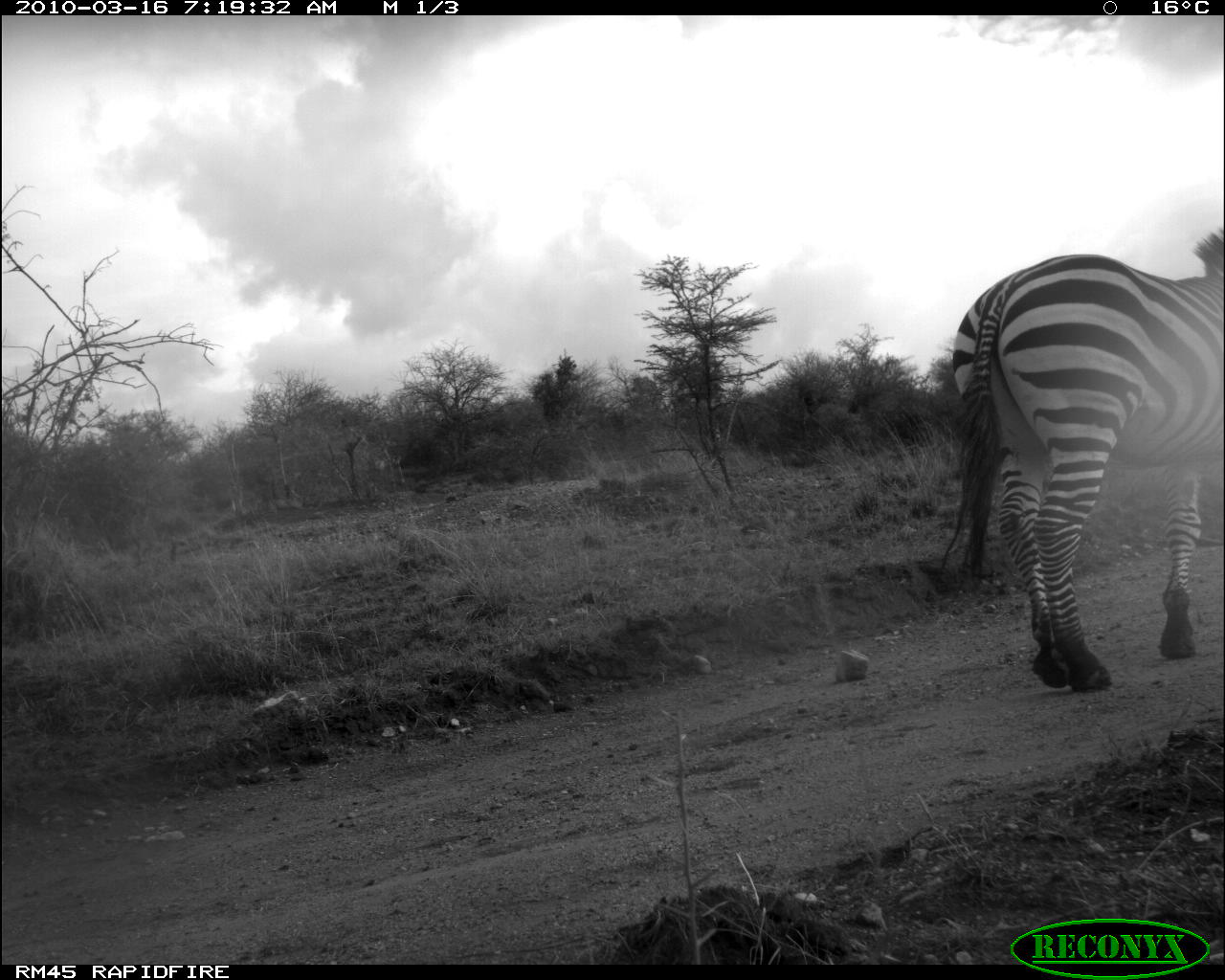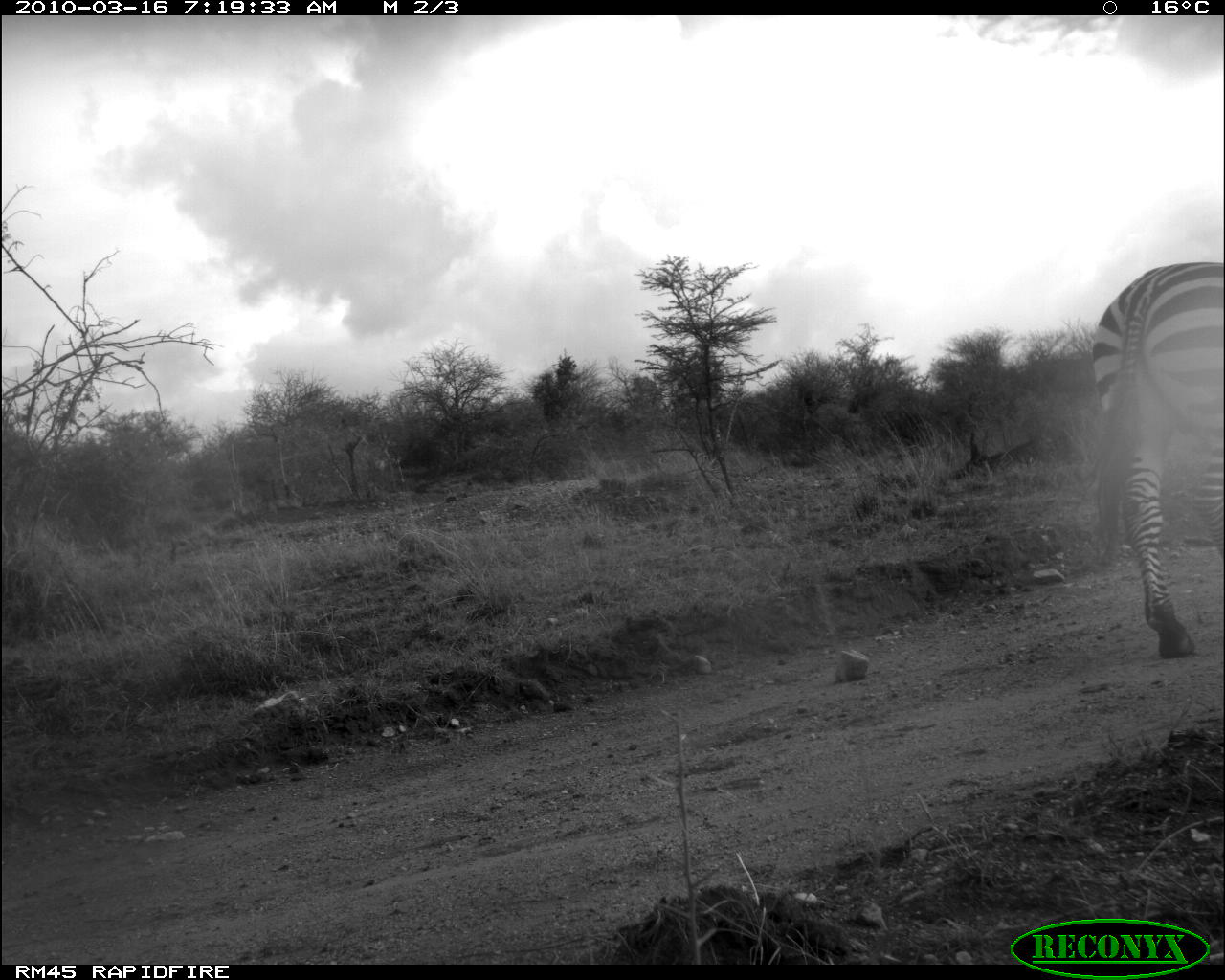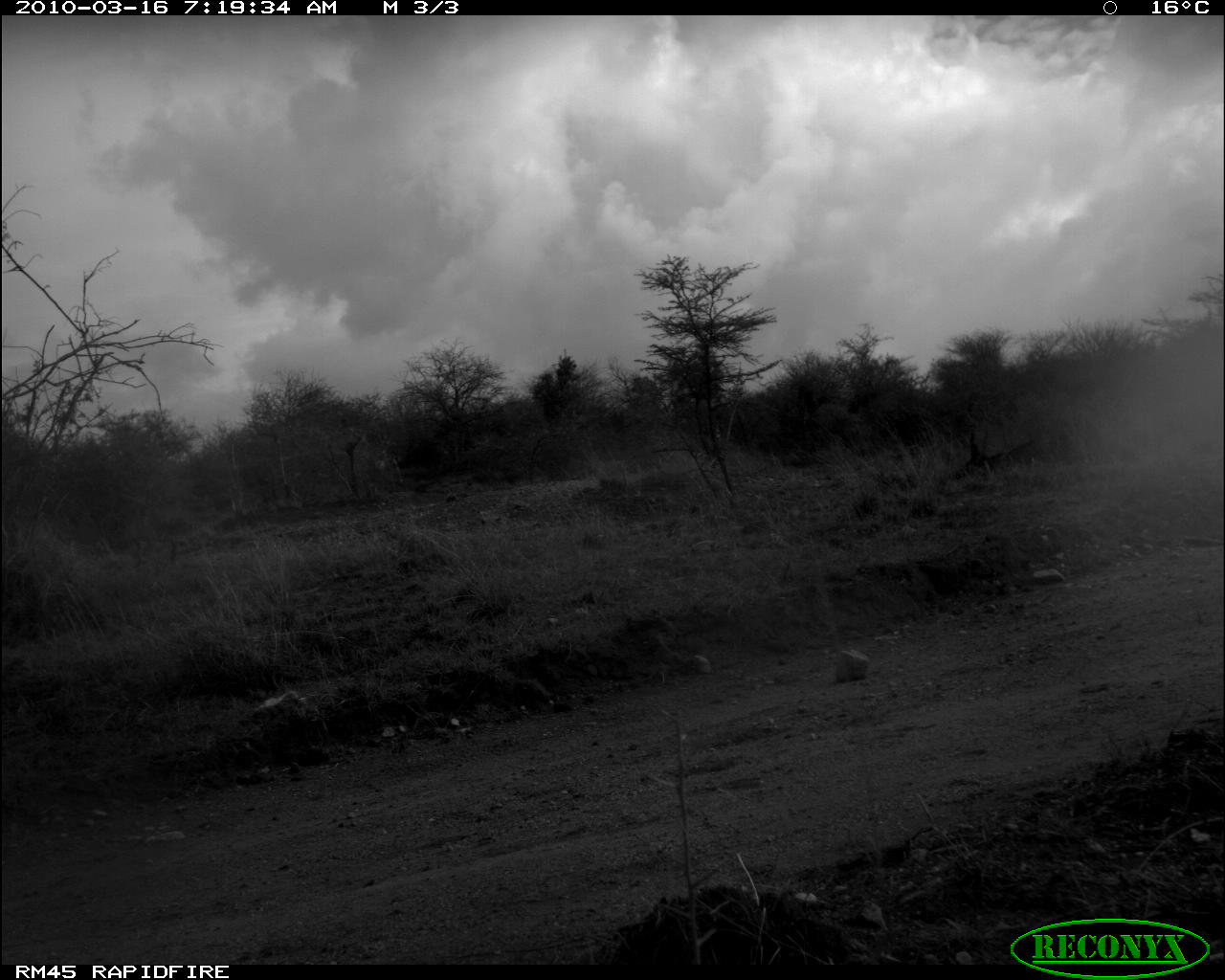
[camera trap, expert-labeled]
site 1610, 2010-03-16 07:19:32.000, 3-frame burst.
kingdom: Animalia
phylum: Chordata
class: Mammalia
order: Perissodactyla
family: Equidae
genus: Equus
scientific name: Equus quagga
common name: plains zebra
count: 1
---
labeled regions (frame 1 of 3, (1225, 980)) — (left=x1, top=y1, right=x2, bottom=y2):
equus quagga: (left=941, top=225, right=1225, bottom=690)